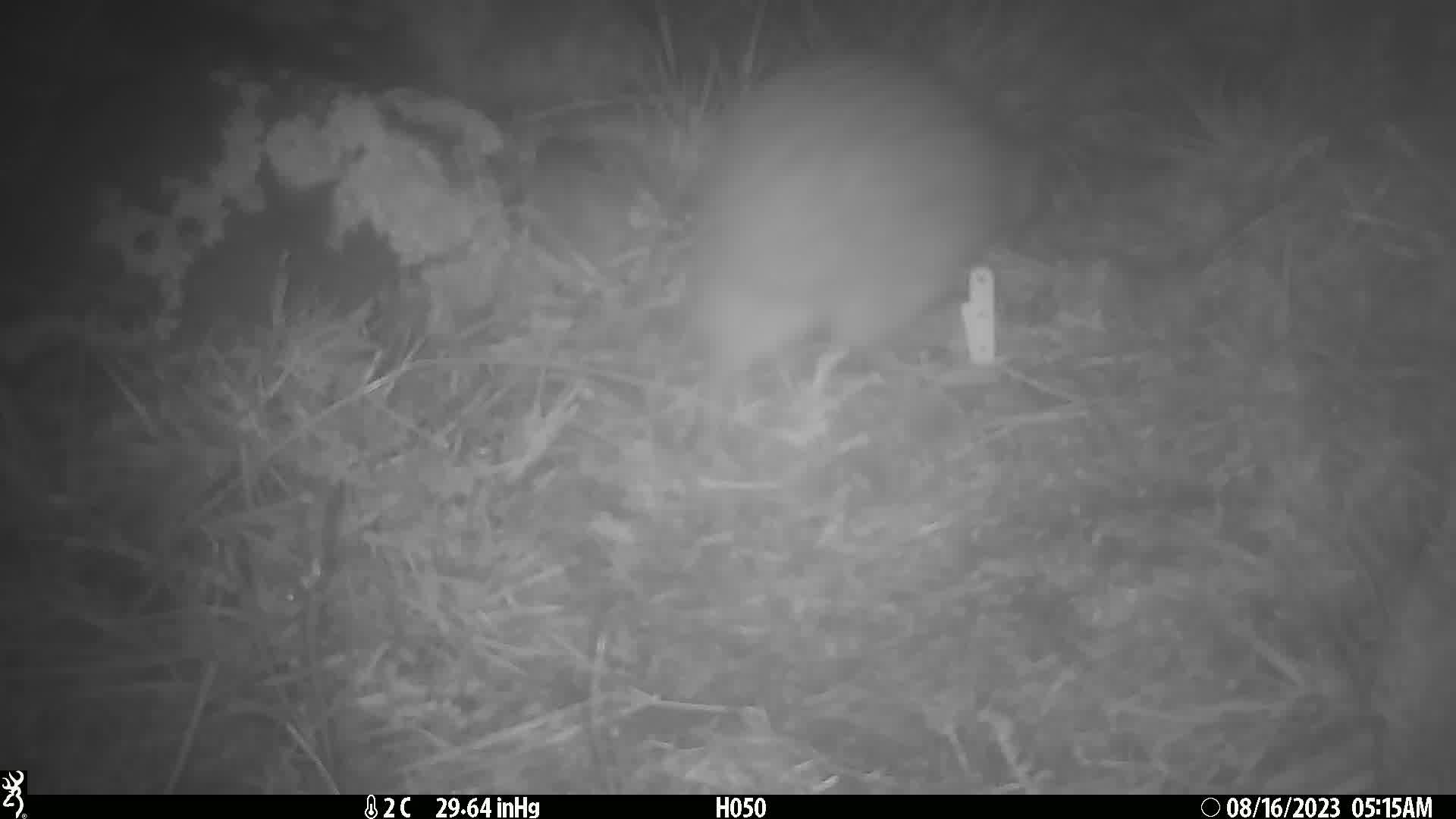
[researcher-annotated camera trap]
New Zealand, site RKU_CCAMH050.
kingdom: Animalia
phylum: Chordata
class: Aves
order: Apterygiformes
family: Apterygidae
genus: Apteryx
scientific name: Apteryx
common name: kiwi